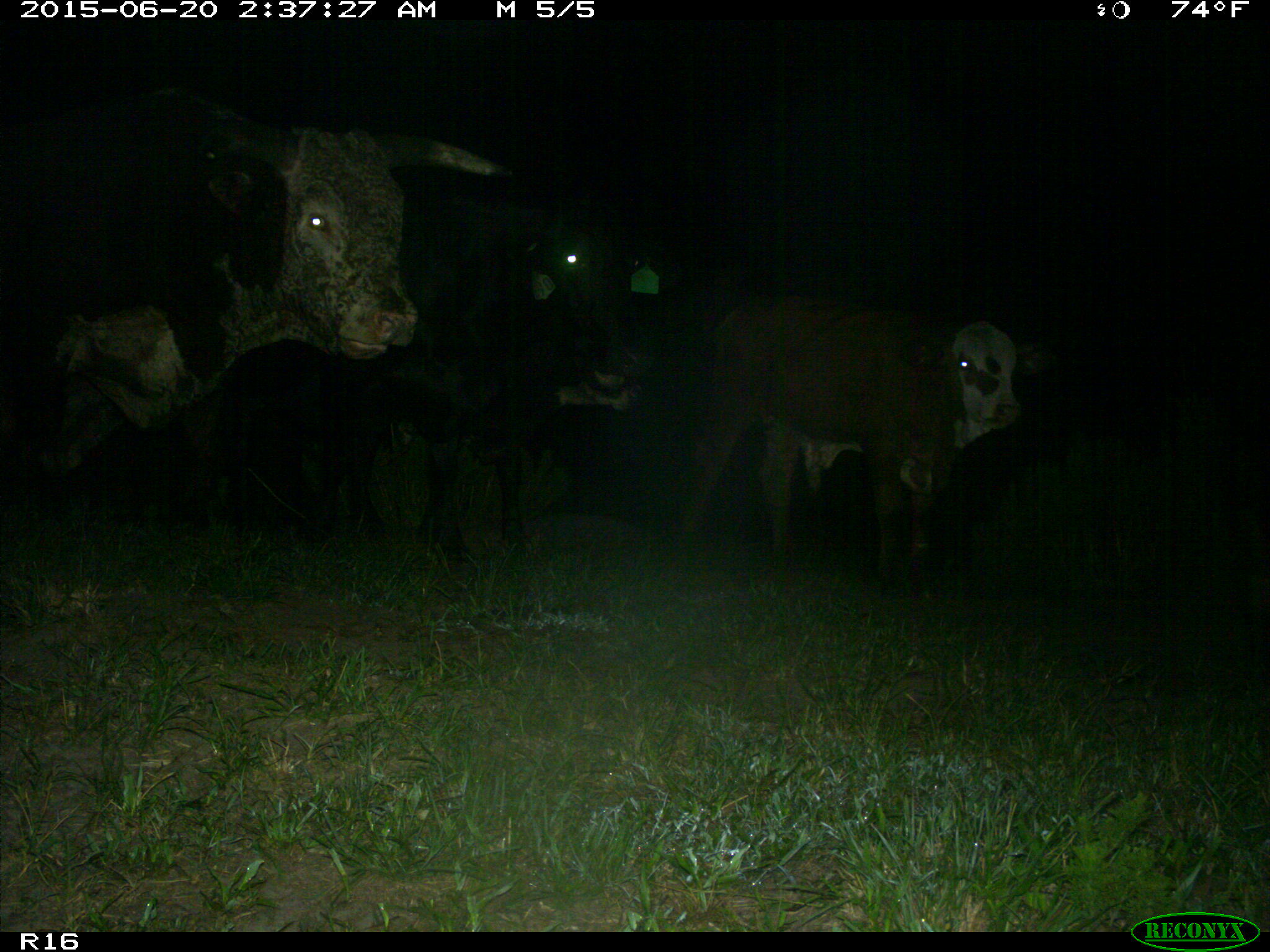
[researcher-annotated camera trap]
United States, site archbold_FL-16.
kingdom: Animalia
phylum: Chordata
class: Mammalia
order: Artiodactyla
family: Bovidae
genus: Bos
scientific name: Bos taurus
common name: domestic cow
Bos taurus (domestic cow).